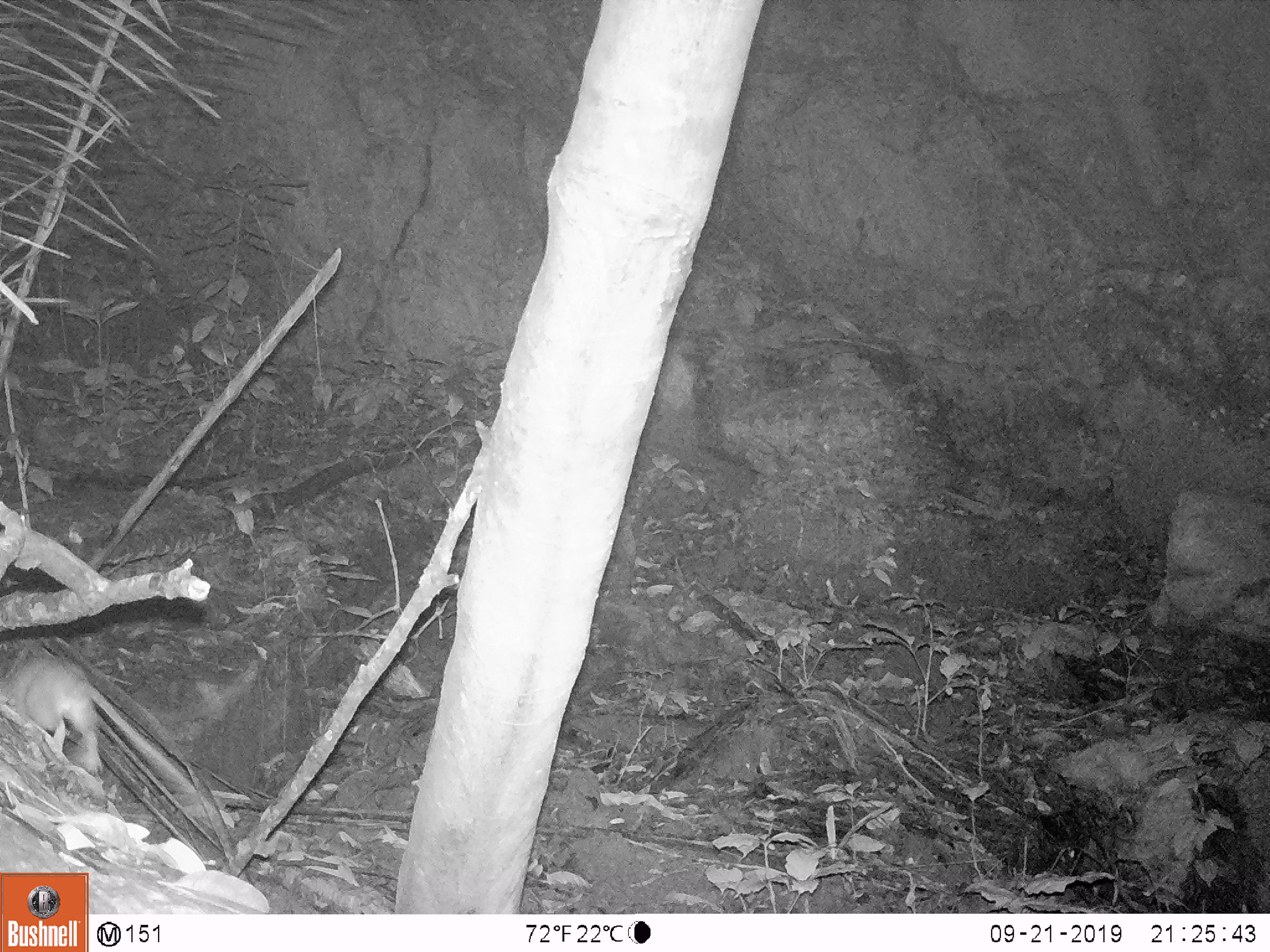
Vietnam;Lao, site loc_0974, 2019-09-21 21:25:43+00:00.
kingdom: Animalia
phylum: Chordata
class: Mammalia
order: Rodentia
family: Muridae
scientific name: Muridae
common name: old-world mice and rats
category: unidentified murid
Unidentified murid (old-world mice and rats) (Muridae). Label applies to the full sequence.